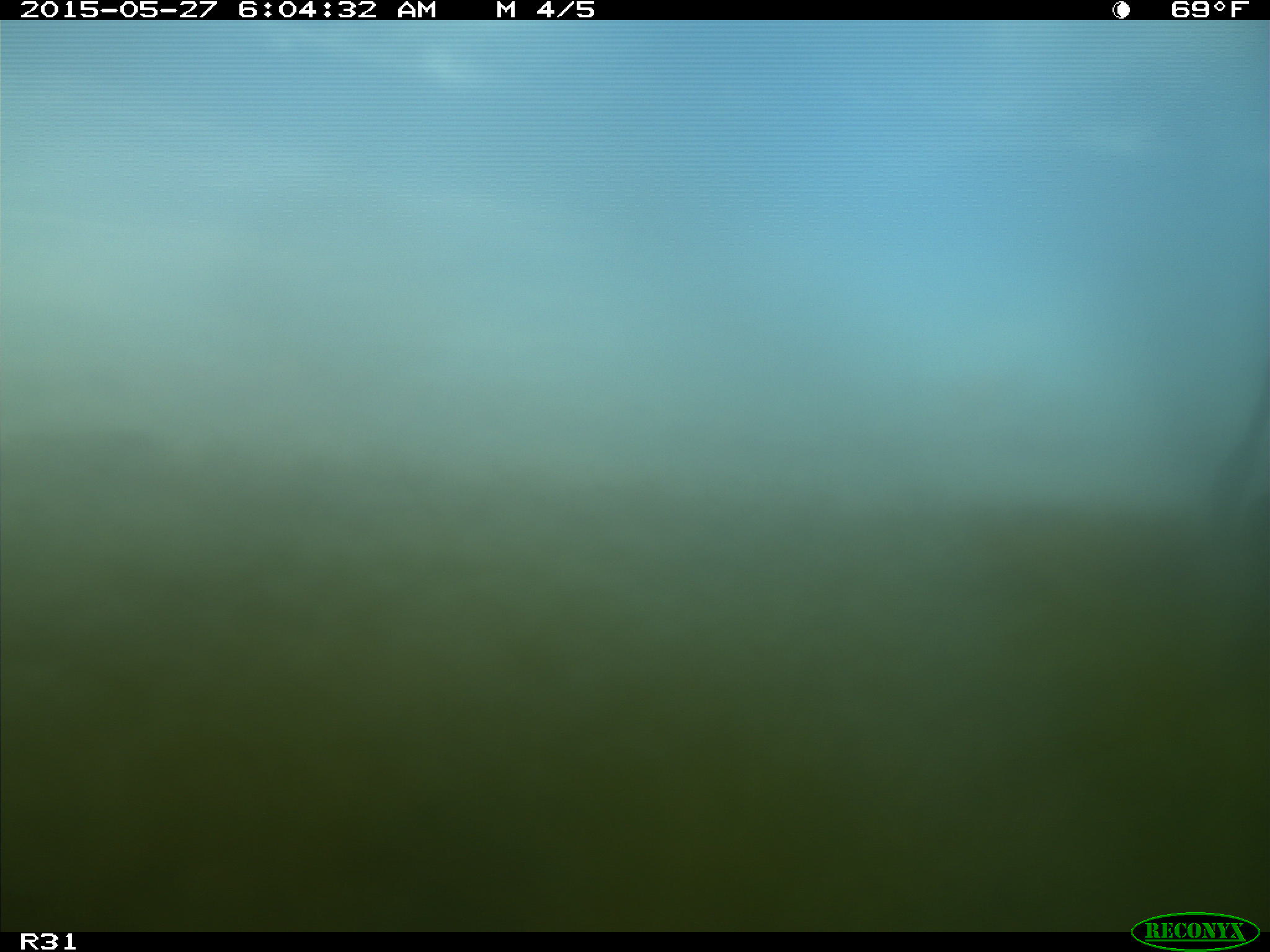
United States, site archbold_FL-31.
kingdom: Animalia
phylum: Chordata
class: Mammalia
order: Artiodactyla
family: Bovidae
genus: Bos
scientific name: Bos taurus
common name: domestic cow